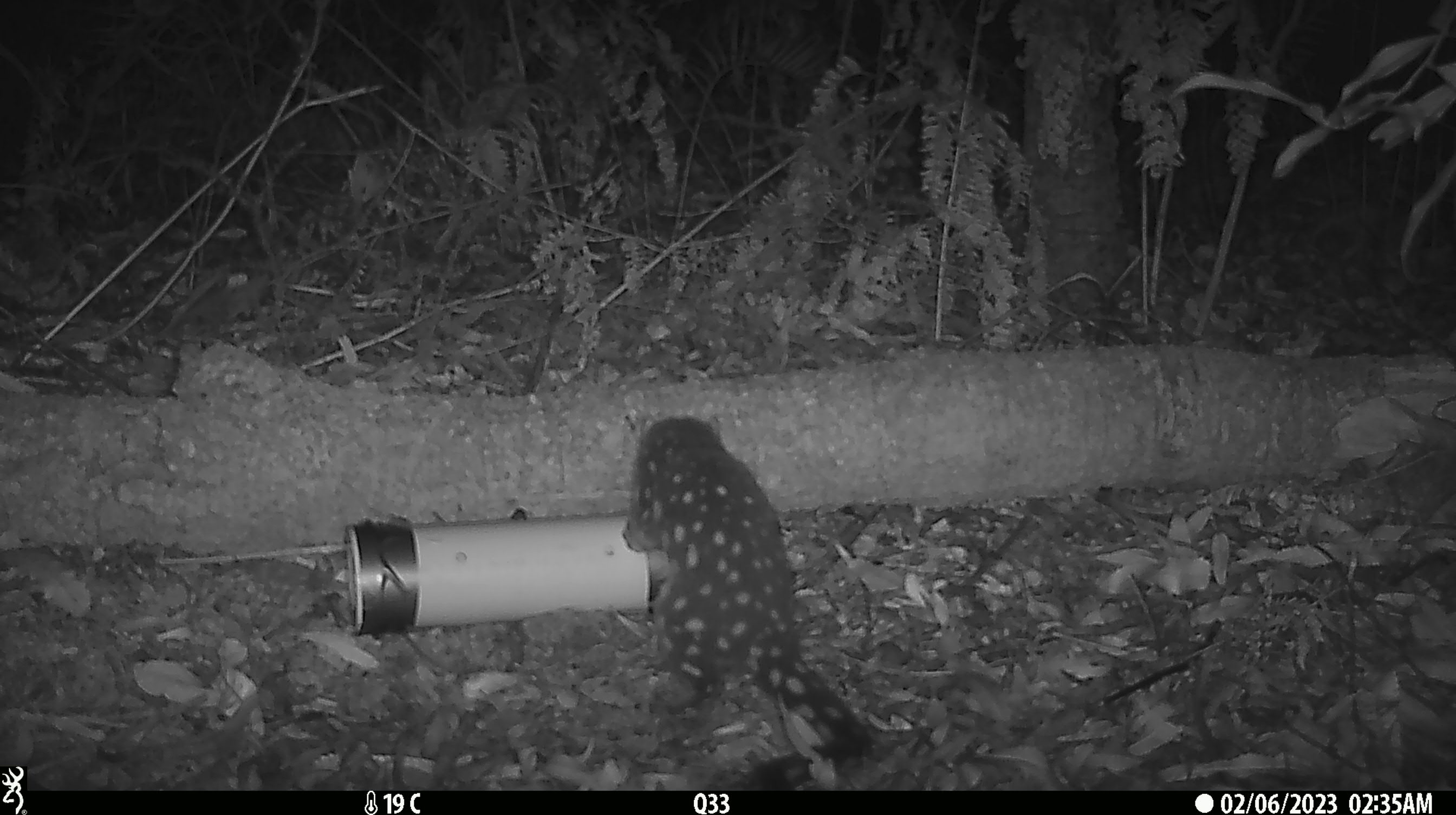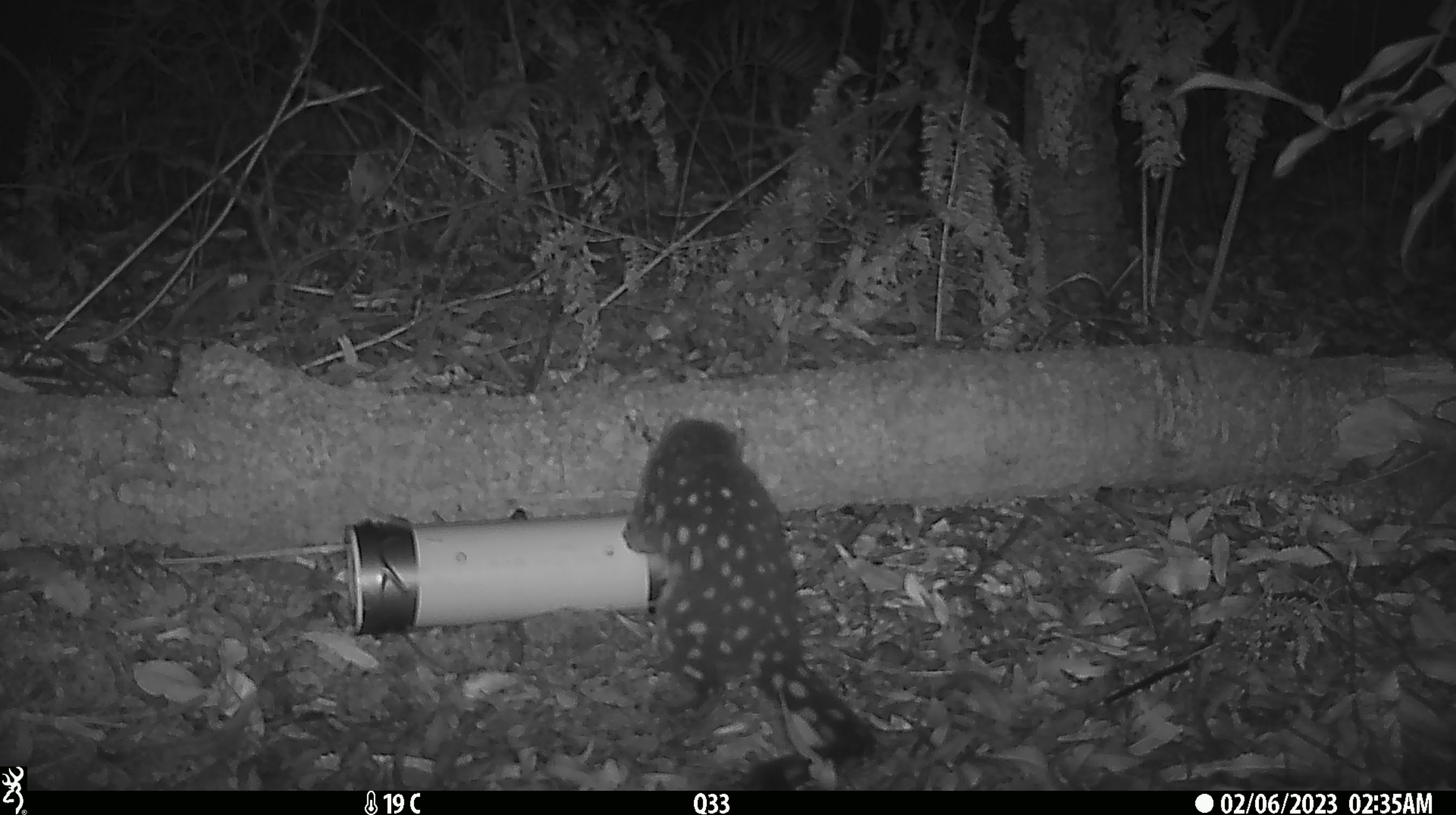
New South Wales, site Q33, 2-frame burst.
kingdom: Animalia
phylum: Chordata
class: Mammalia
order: Dasyuromorphia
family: Dasyuridae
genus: Dasyurus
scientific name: Dasyurus maculatus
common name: spotted-tailed quoll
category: quoll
Quoll (spotted-tailed quoll) (Dasyurus maculatus).